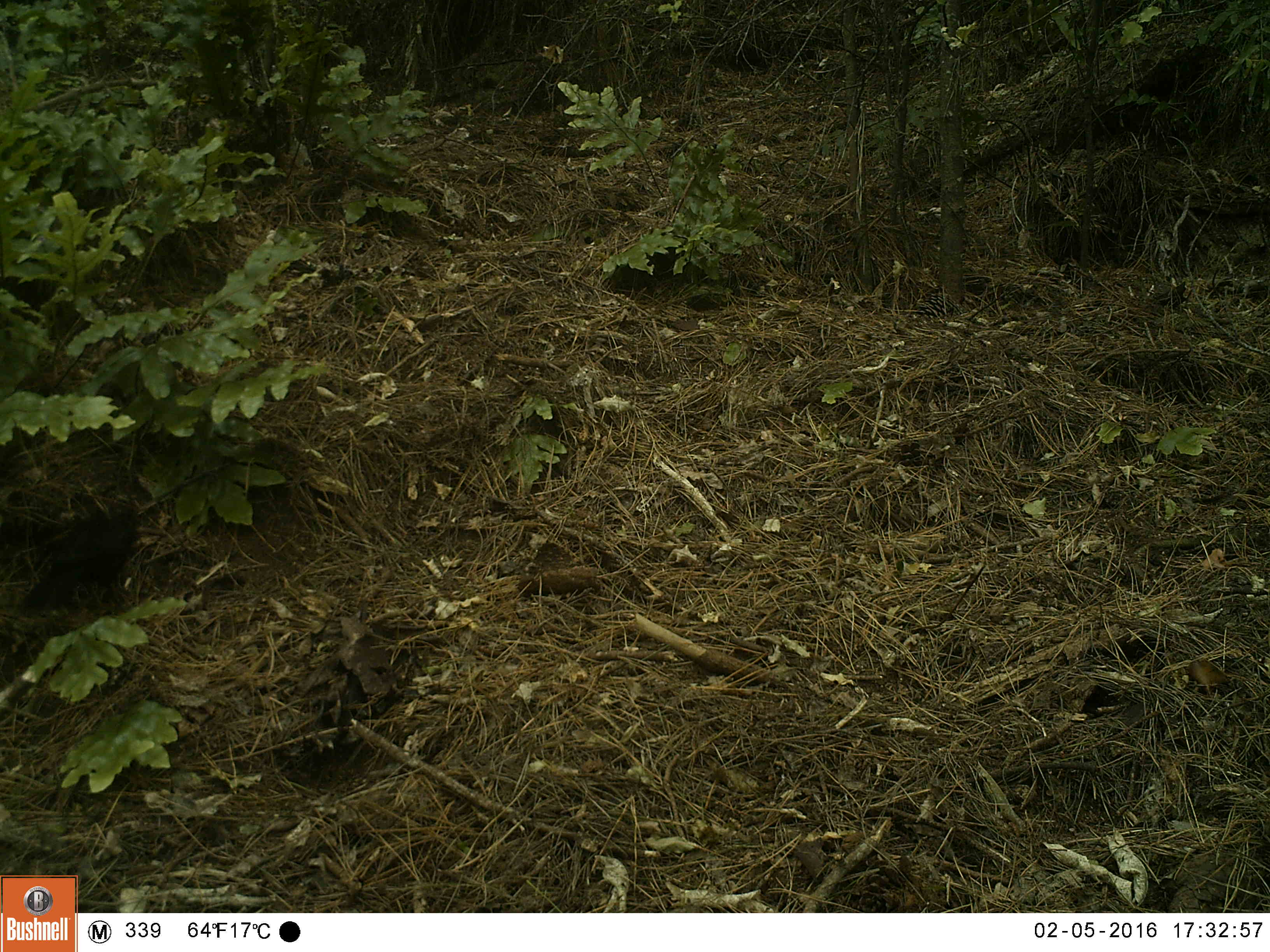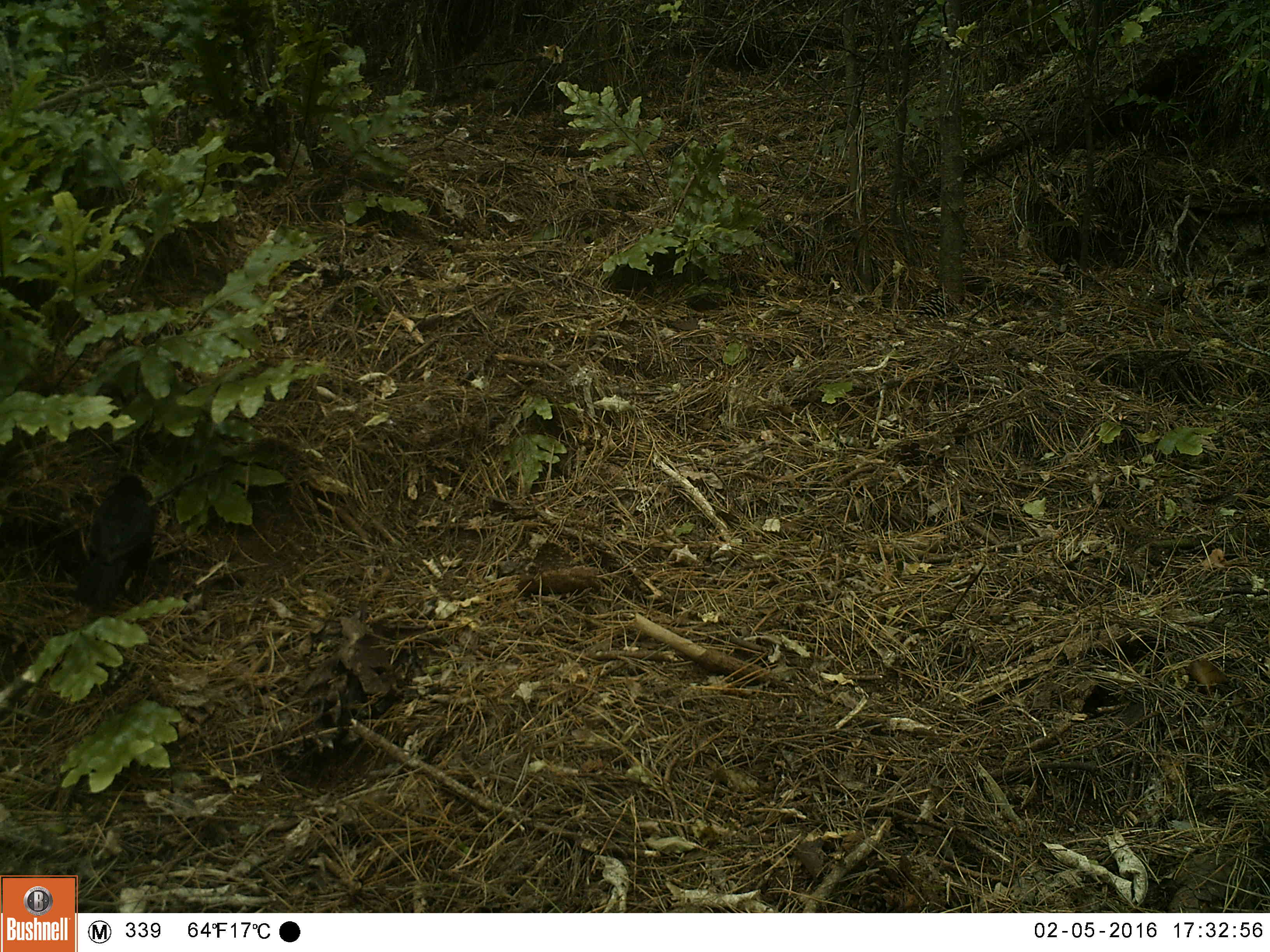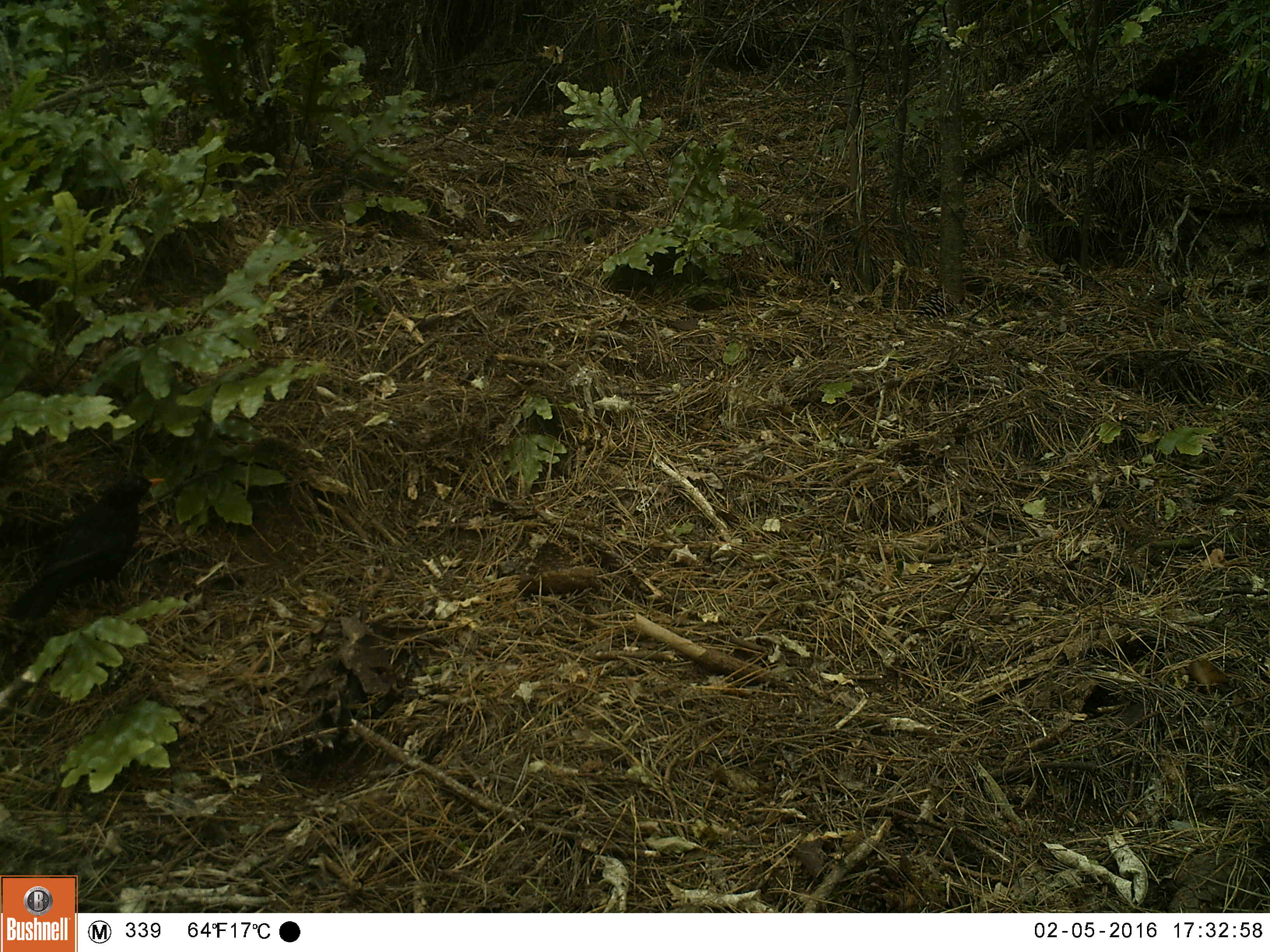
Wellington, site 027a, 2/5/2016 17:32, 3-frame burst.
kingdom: Animalia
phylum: Chordata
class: Aves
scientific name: Aves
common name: bird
Bird (Aves).